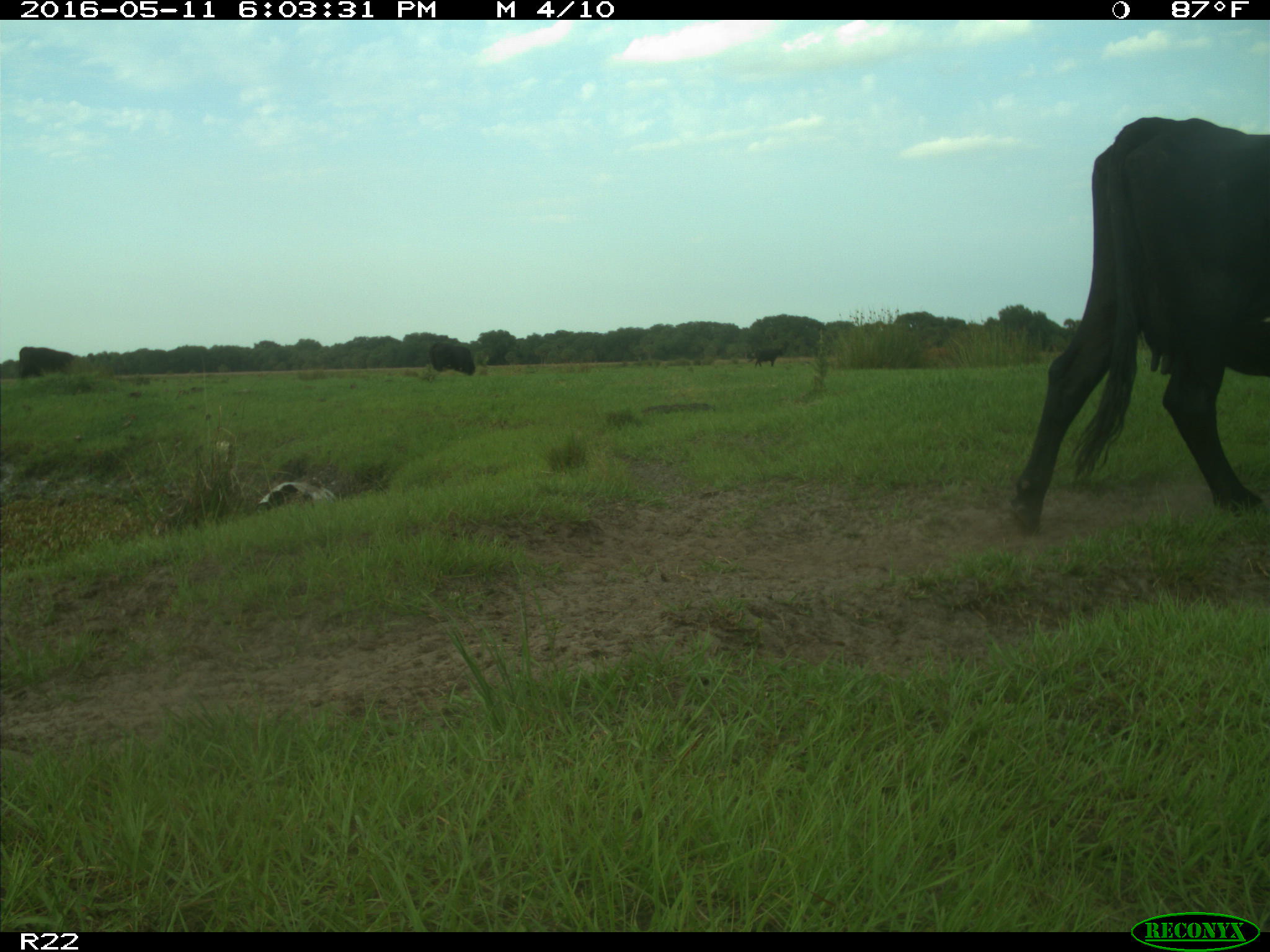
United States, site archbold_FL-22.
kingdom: Animalia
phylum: Chordata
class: Mammalia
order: Artiodactyla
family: Bovidae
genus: Bos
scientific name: Bos taurus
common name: domestic cow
Bos taurus (domestic cow).